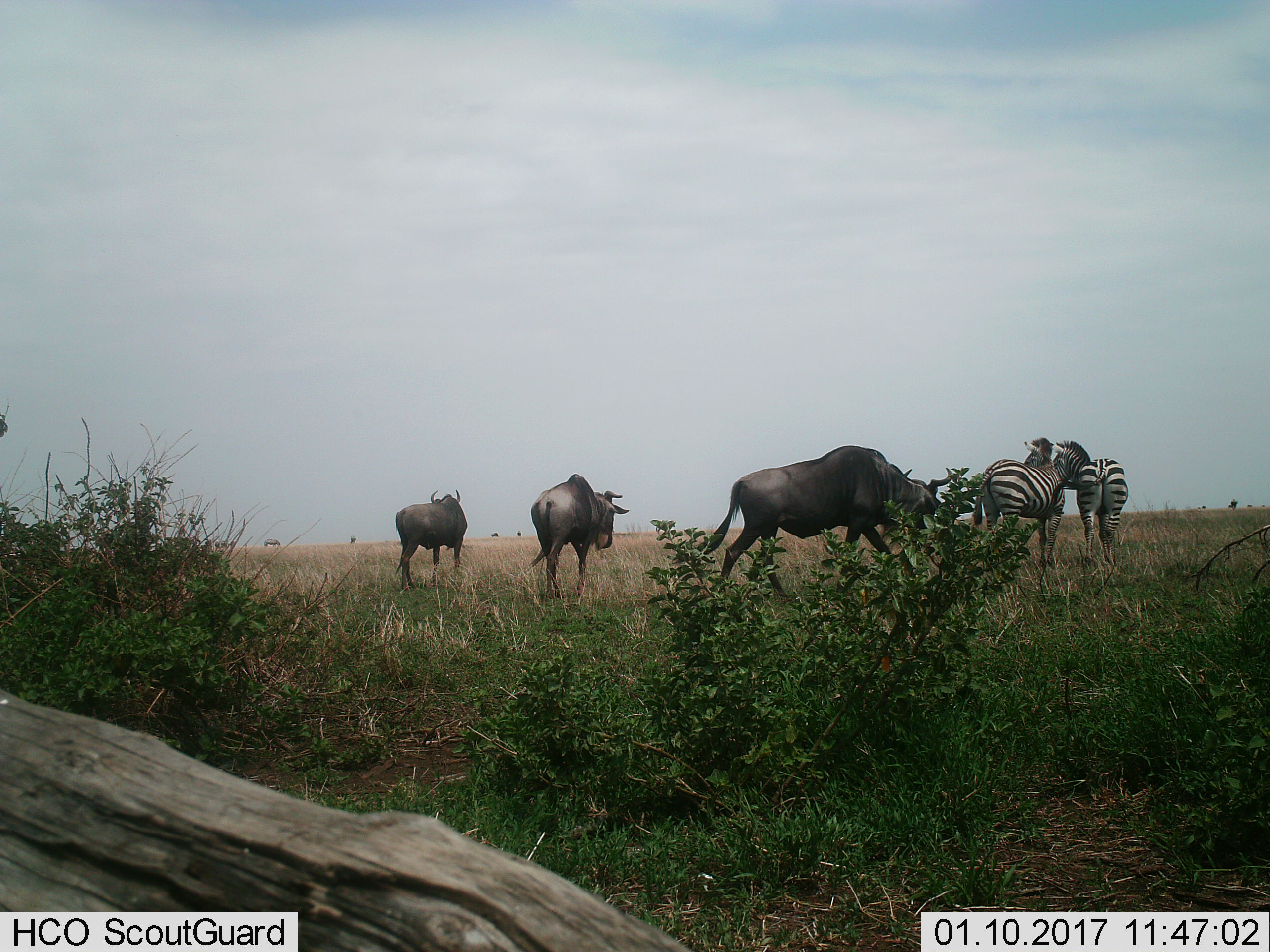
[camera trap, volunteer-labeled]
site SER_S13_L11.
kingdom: Animalia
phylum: Chordata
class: Mammalia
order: Artiodactyla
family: Bovidae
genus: Connochaetes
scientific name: Connochaetes taurinus taurinus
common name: blue wildebeest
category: wildebeestblue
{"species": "wildebeestblue (blue wildebeest) (Connochaetes taurinus taurinus)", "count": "3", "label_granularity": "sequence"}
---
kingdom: Animalia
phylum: Chordata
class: Mammalia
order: Perissodactyla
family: Equidae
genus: Equus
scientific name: Equus quagga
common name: plains zebra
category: zebraplains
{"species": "zebraplains (plains zebra) (Equus quagga)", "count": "2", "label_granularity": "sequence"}